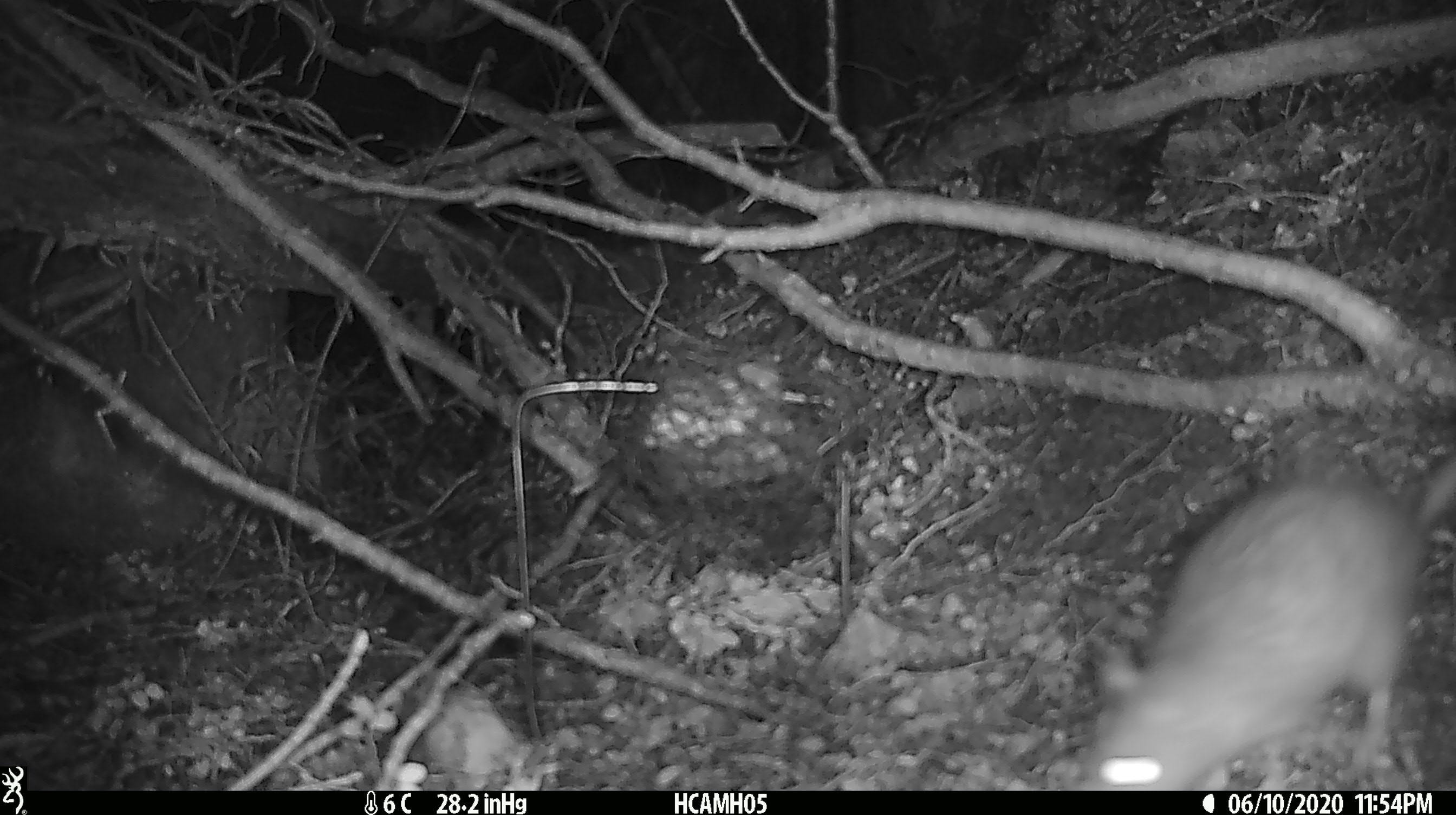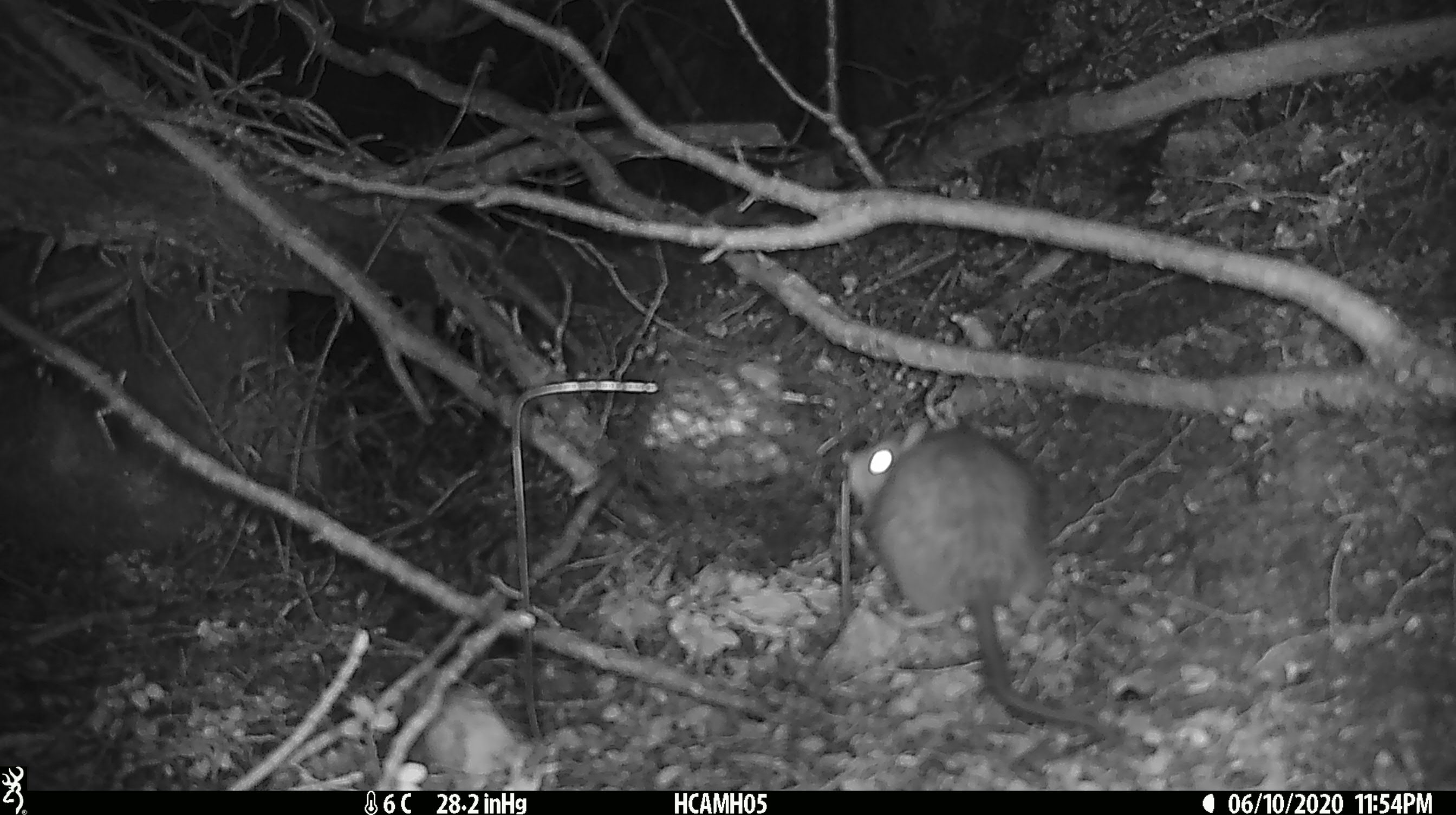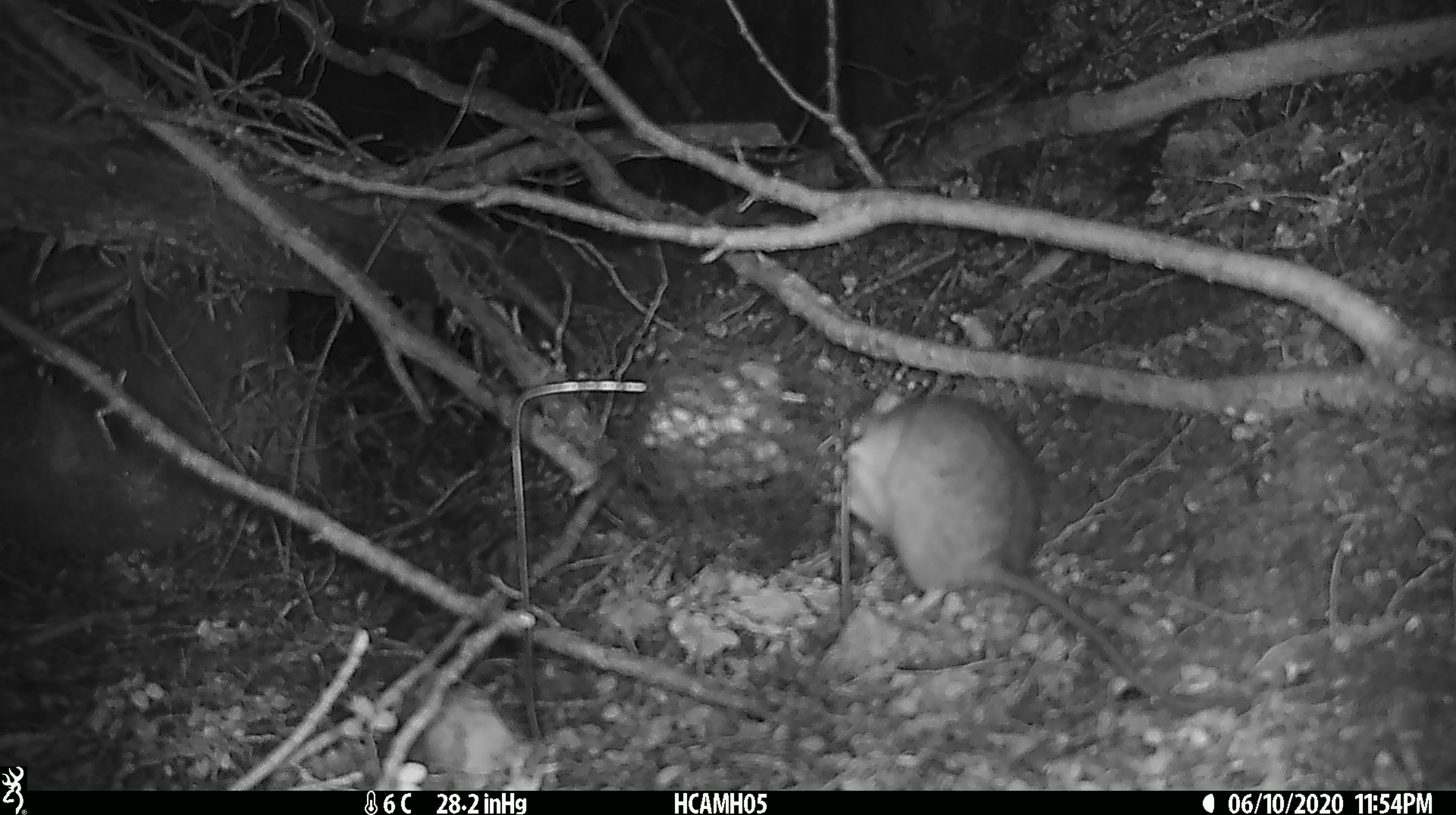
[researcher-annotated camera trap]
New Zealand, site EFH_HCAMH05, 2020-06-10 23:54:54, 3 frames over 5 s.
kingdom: Animalia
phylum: Chordata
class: Mammalia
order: Rodentia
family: Muridae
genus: Rattus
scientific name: Rattus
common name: rat